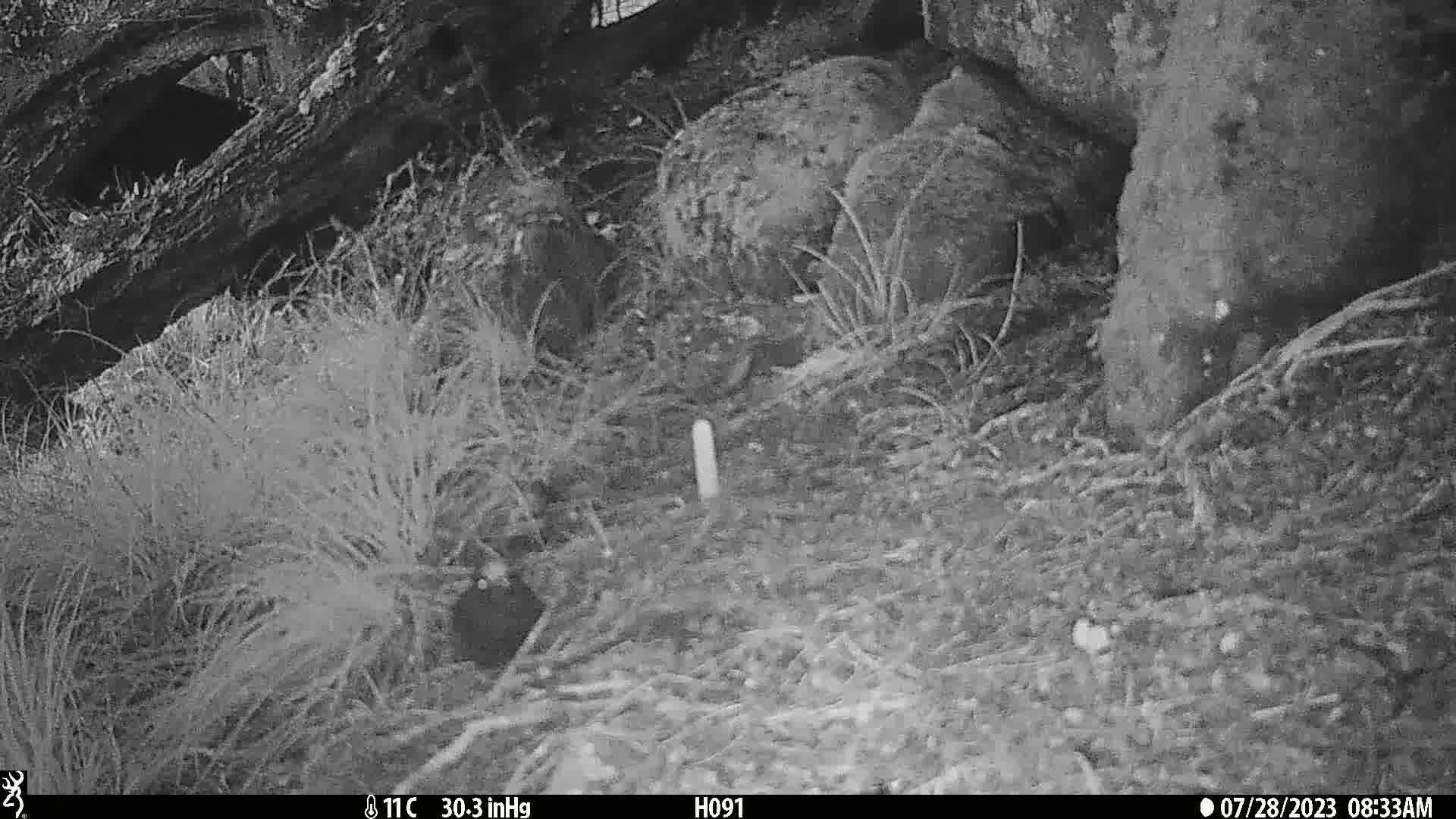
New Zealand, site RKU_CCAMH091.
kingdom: Animalia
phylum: Chordata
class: Aves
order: Passeriformes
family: Turdidae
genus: Turdus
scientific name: Turdus merula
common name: eurasian blackbird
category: blackbird